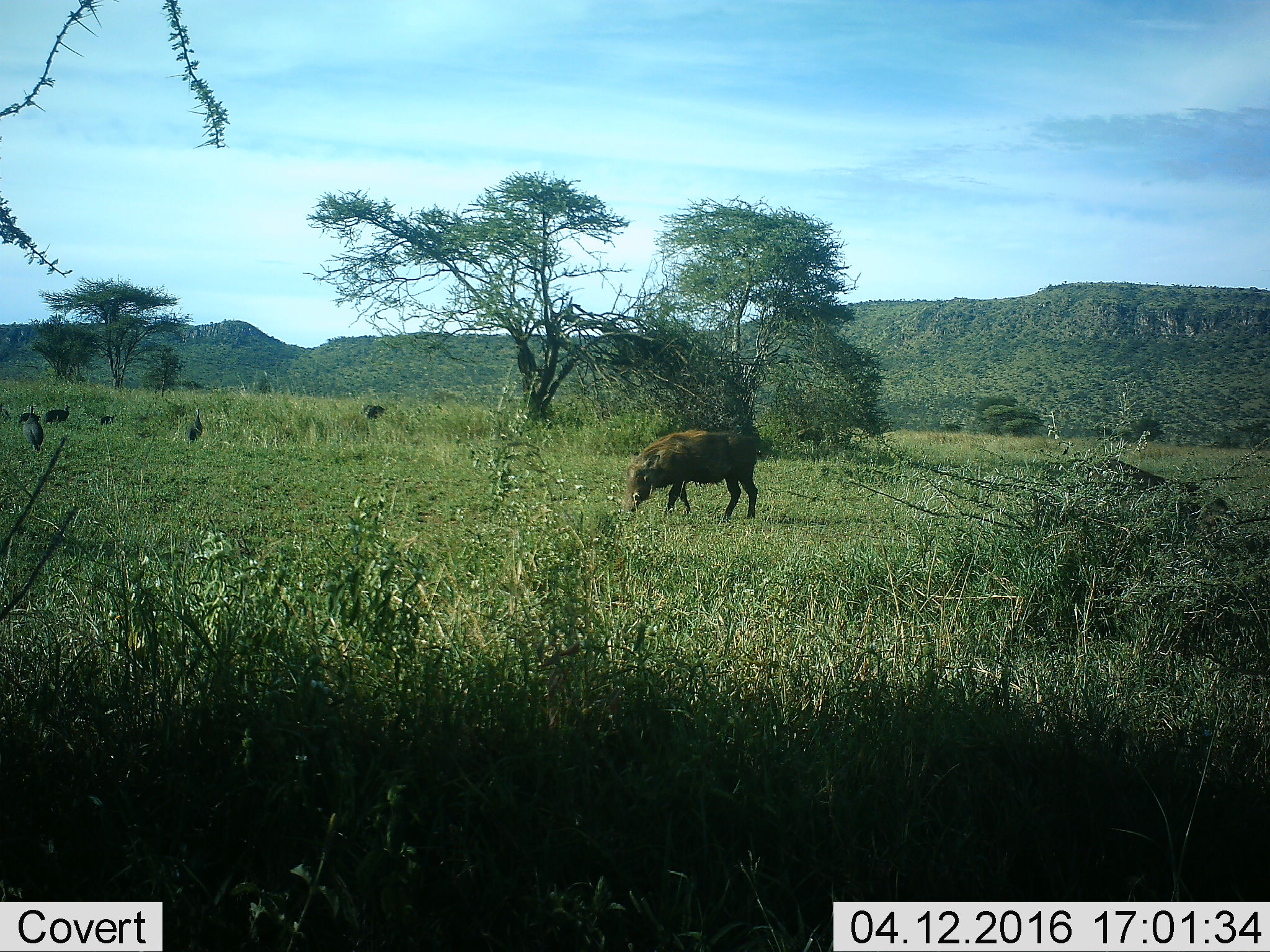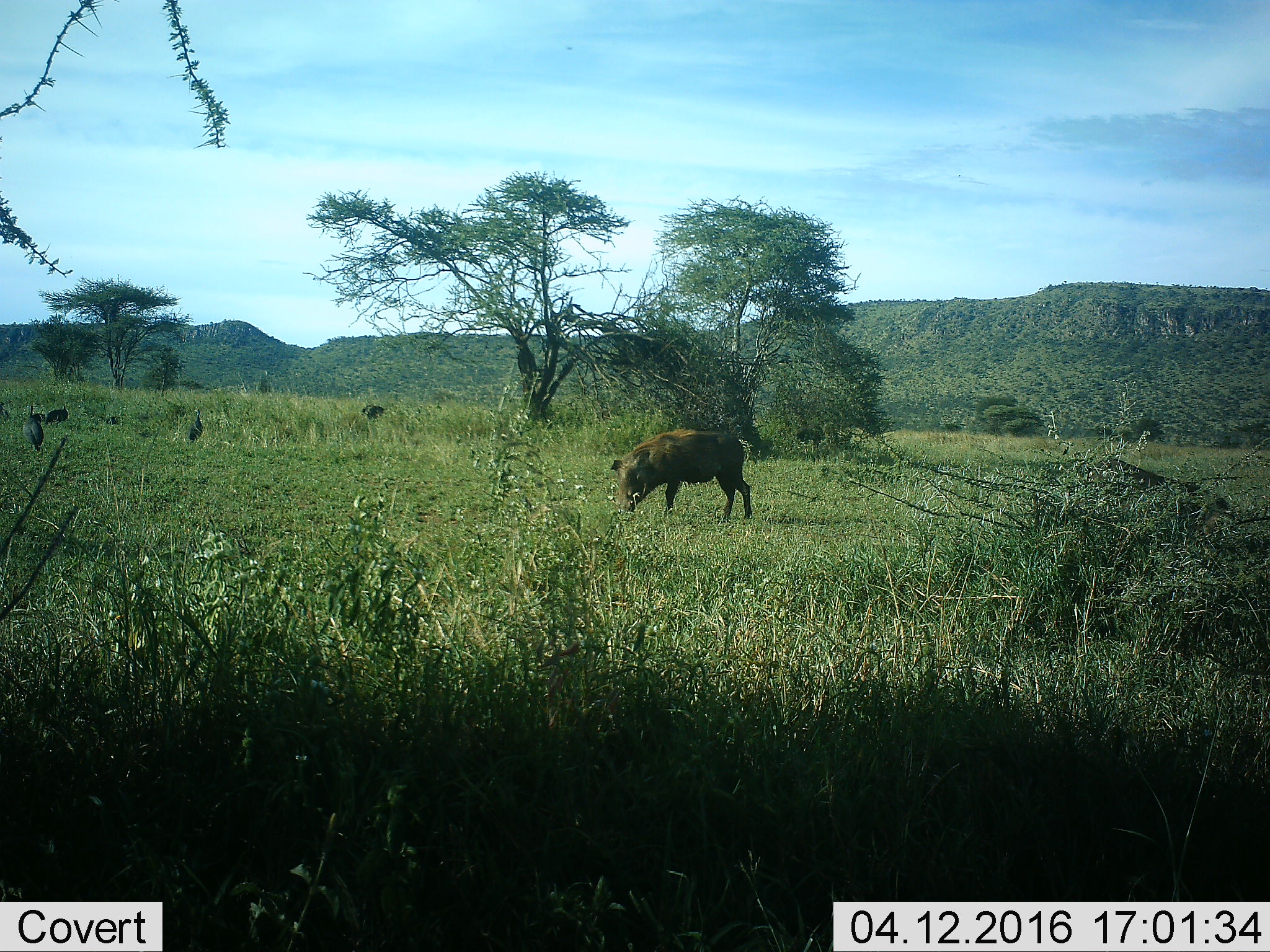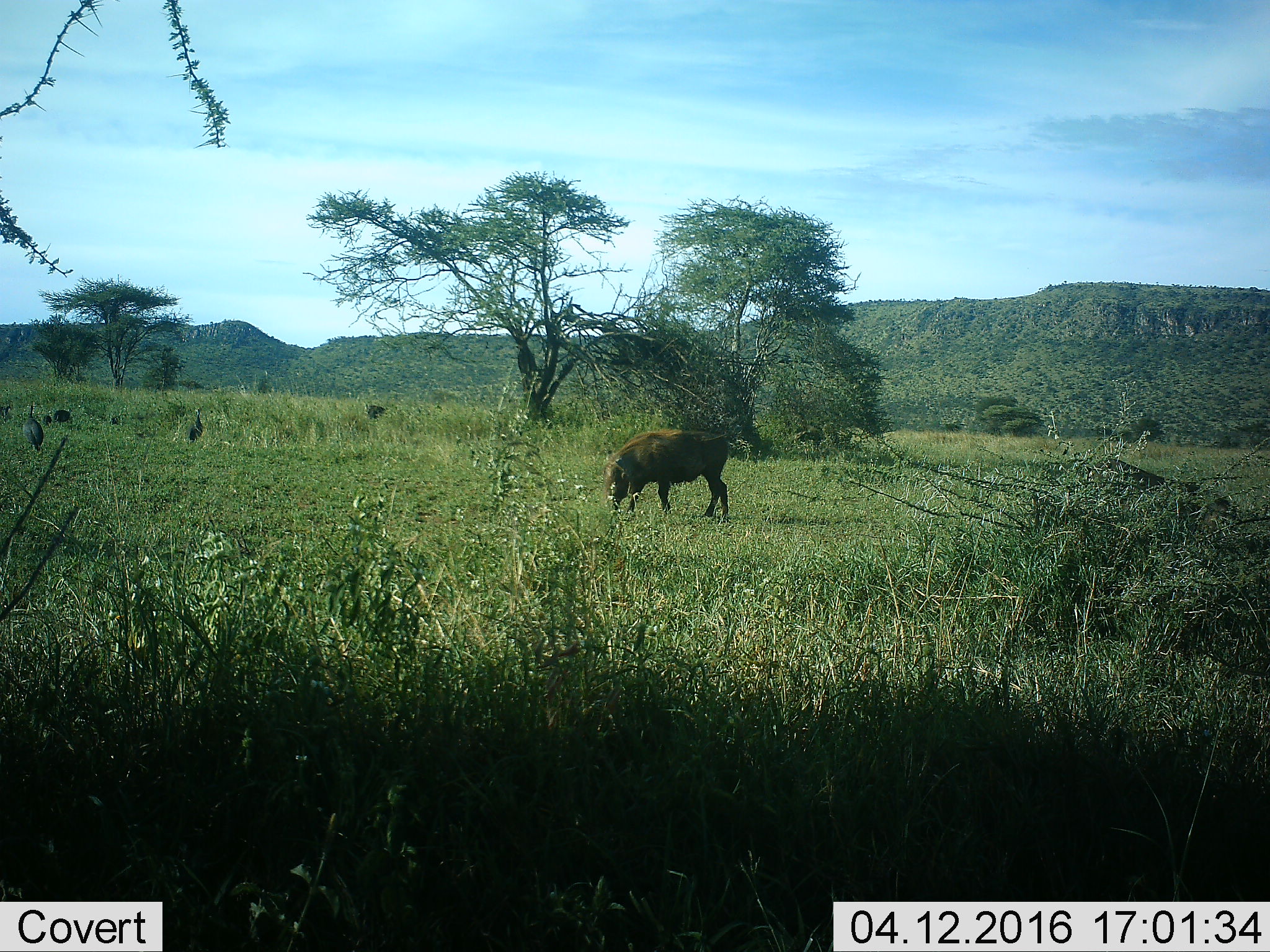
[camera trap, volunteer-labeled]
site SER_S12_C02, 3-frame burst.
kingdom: Animalia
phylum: Chordata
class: Aves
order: Galliformes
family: Numididae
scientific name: Numididae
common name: guineafowl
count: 6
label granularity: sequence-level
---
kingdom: Animalia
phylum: Chordata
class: Mammalia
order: Artiodactyla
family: Suidae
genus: Phacochoerus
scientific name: Phacochoerus africanus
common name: warthog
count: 2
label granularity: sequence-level